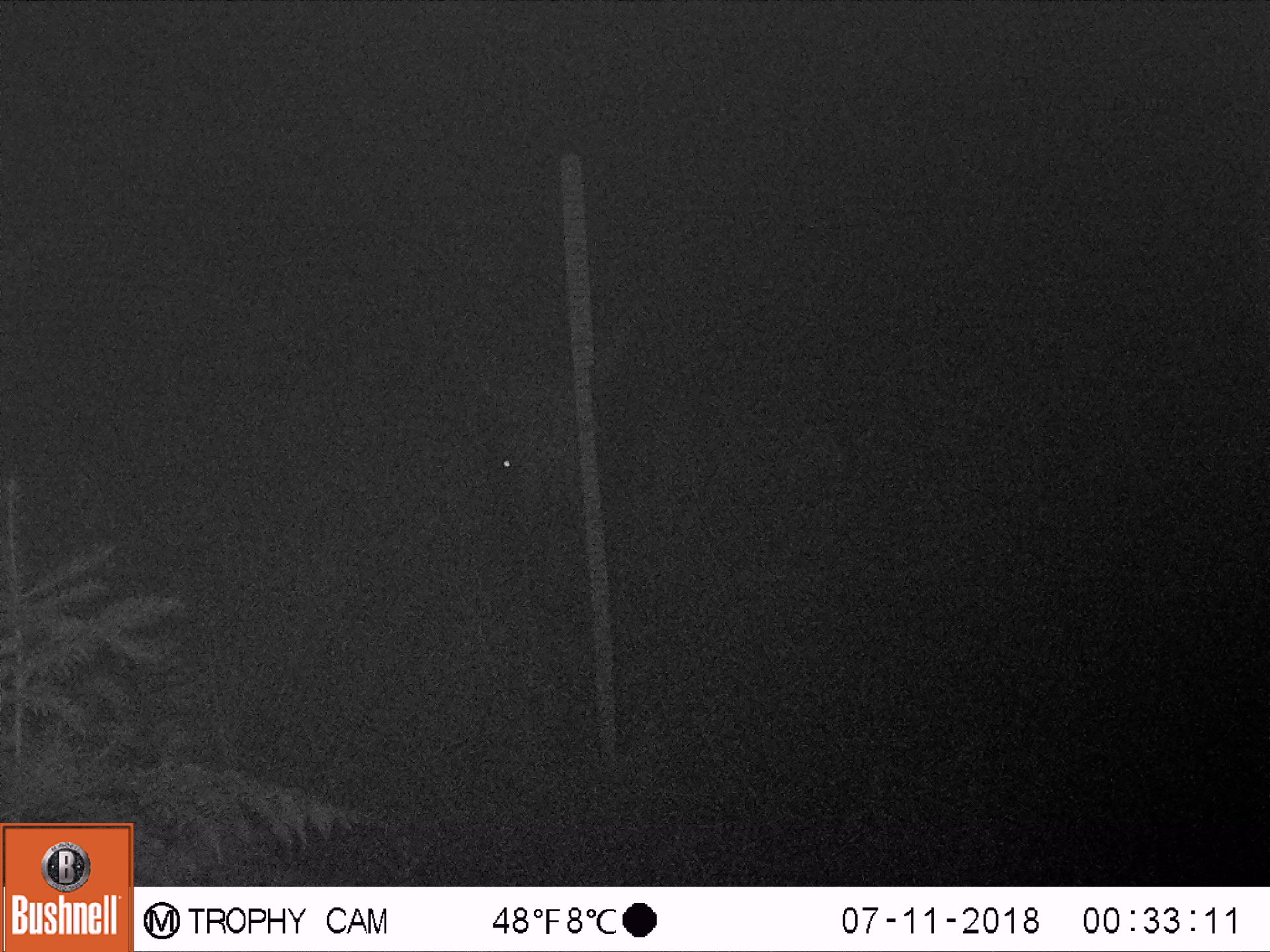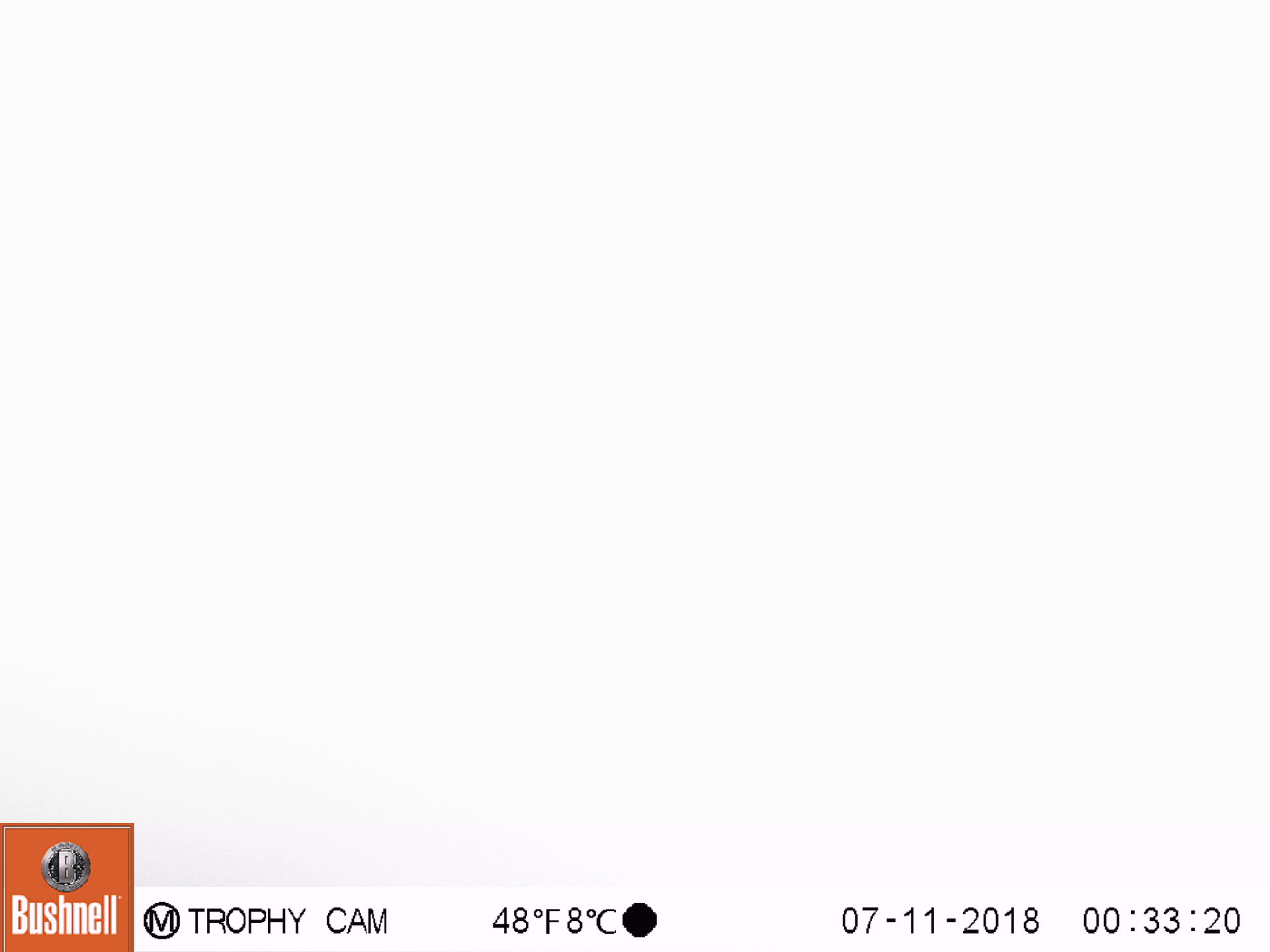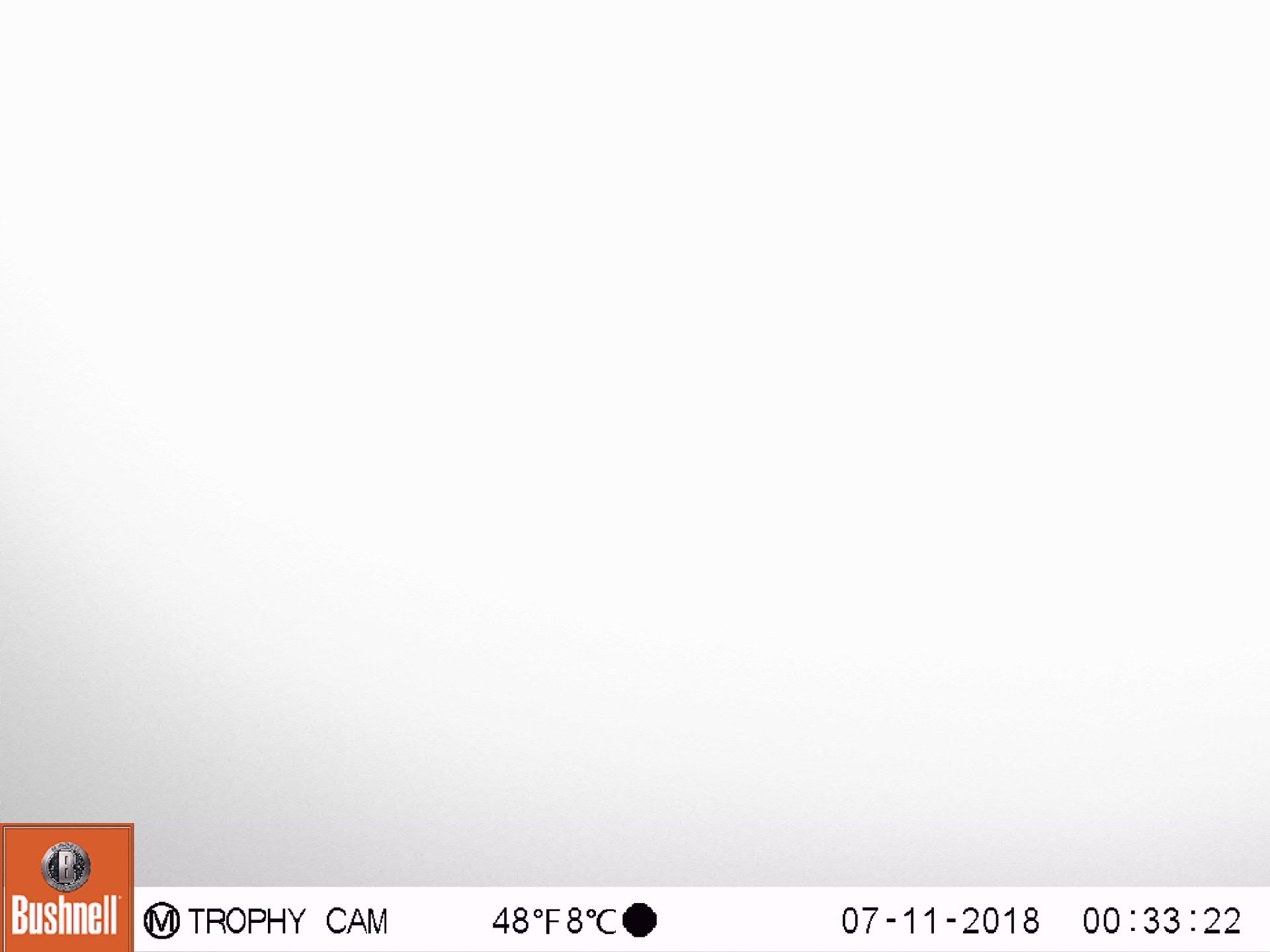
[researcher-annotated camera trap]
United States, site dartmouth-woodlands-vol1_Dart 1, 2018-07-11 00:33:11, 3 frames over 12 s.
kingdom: Animalia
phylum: Chordata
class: Mammalia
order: Artiodactyla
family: Cervidae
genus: Alces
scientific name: Alces alces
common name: moose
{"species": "moose (Alces alces)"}